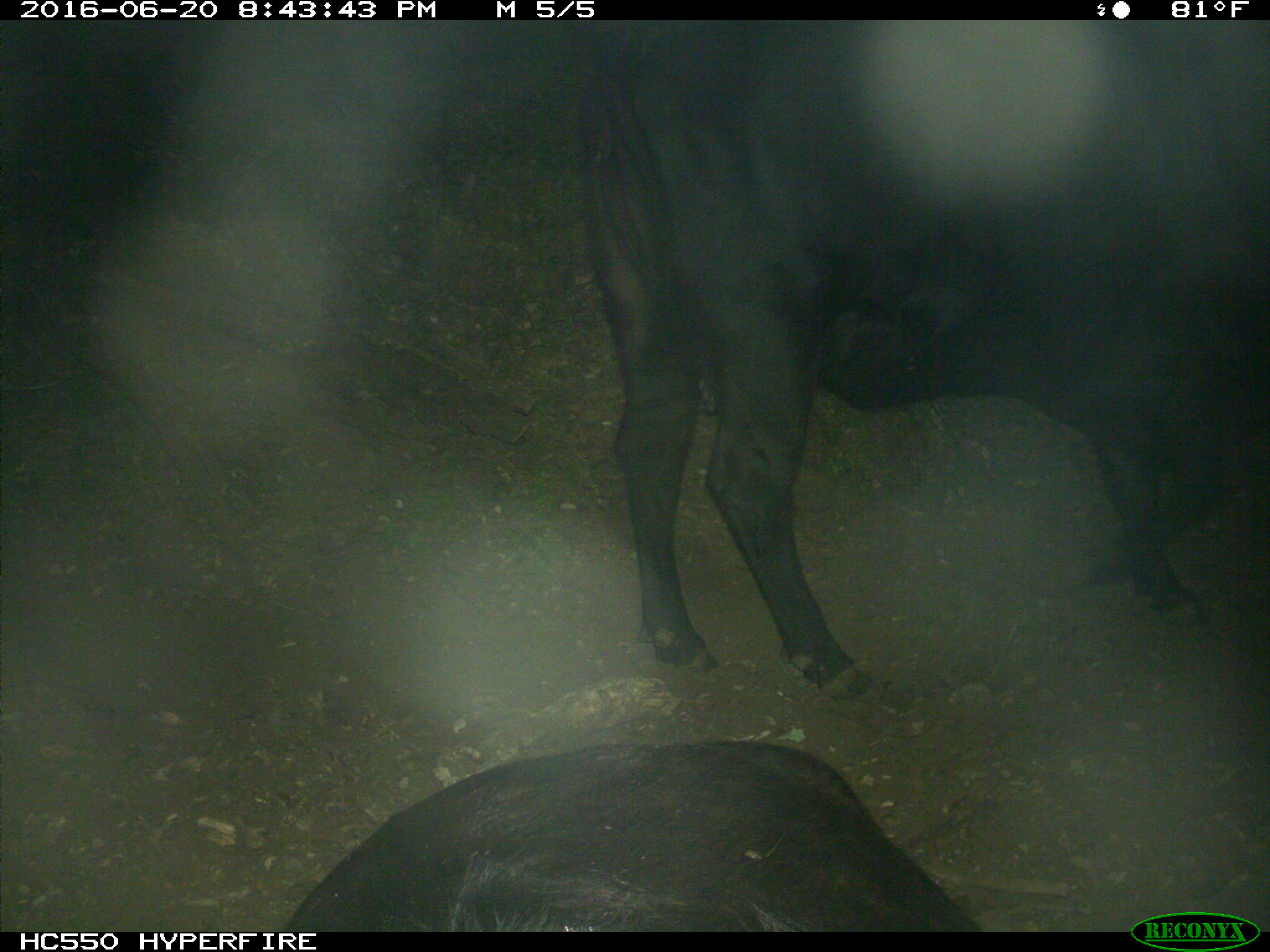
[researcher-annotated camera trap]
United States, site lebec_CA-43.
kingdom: Animalia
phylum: Chordata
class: Mammalia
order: Artiodactyla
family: Bovidae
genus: Bos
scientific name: Bos taurus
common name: domestic cow